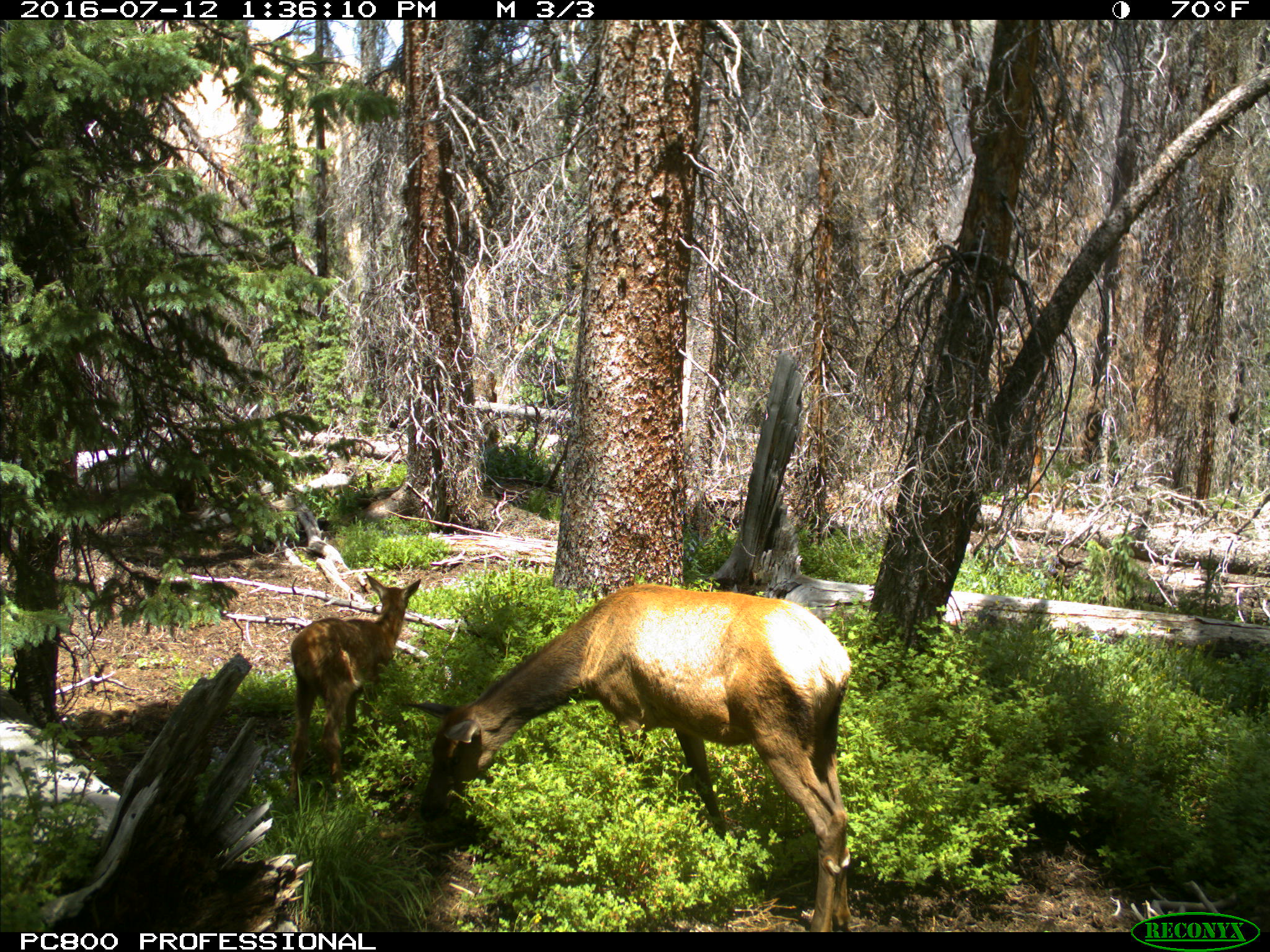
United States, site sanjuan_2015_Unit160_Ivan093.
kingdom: Animalia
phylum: Chordata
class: Mammalia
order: Artiodactyla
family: Cervidae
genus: Cervus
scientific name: Cervus elaphus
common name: red deer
Cervus elaphus (red deer).